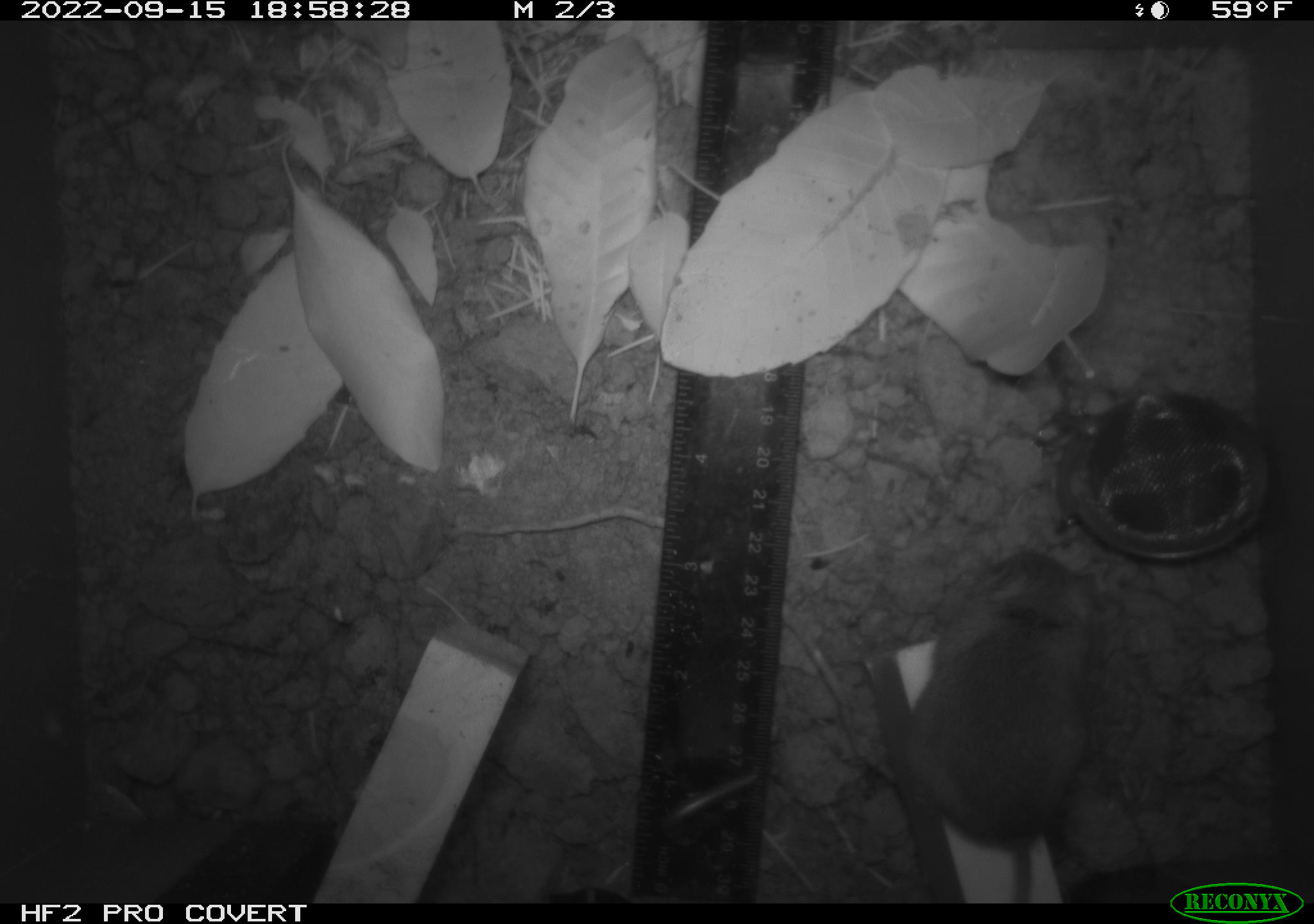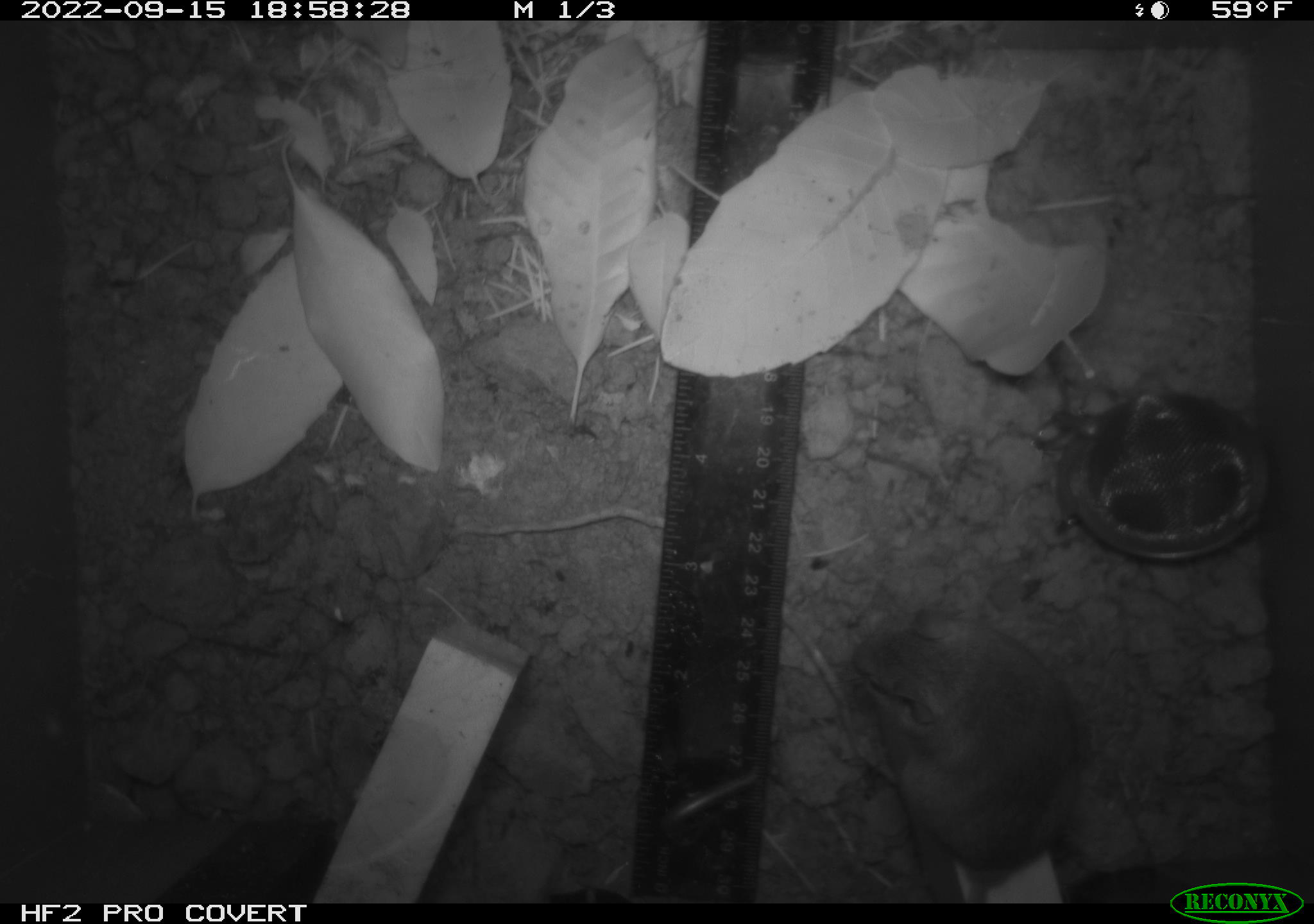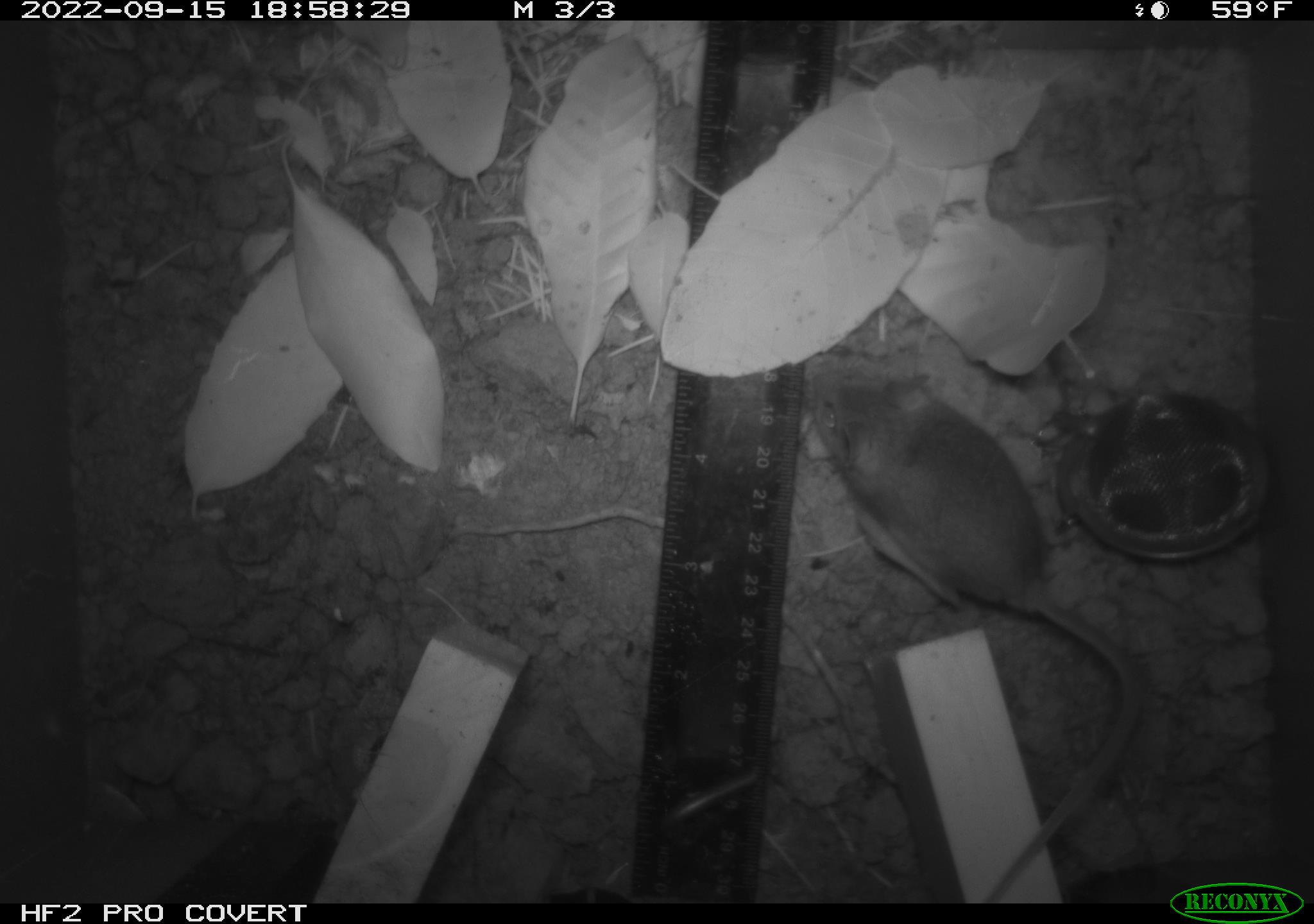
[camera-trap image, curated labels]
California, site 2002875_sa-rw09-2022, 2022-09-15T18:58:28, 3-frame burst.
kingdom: Animalia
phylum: Chordata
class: Mammalia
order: Rodentia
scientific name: Rodentia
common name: rodent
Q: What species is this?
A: Rodent (Rodentia).